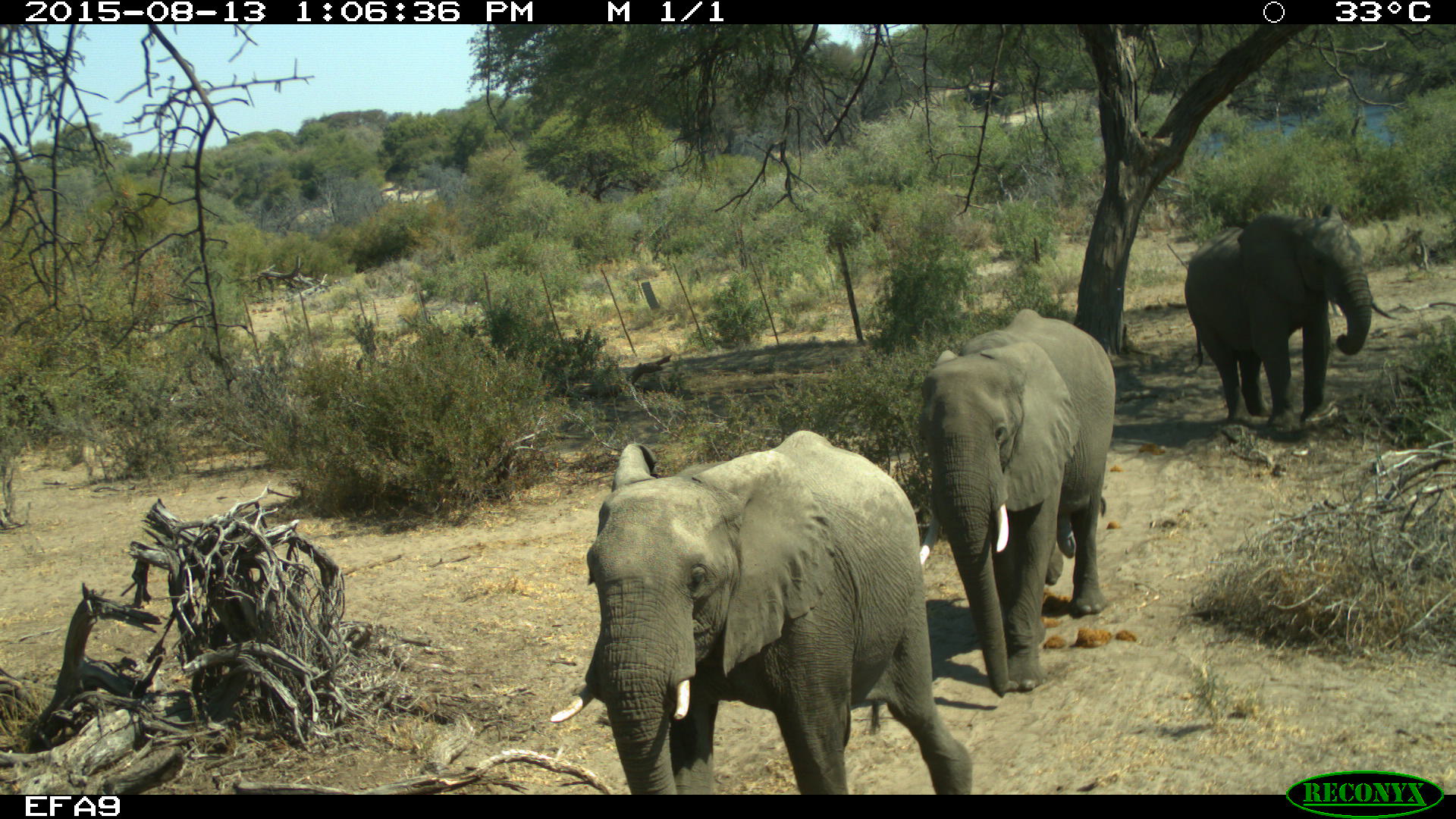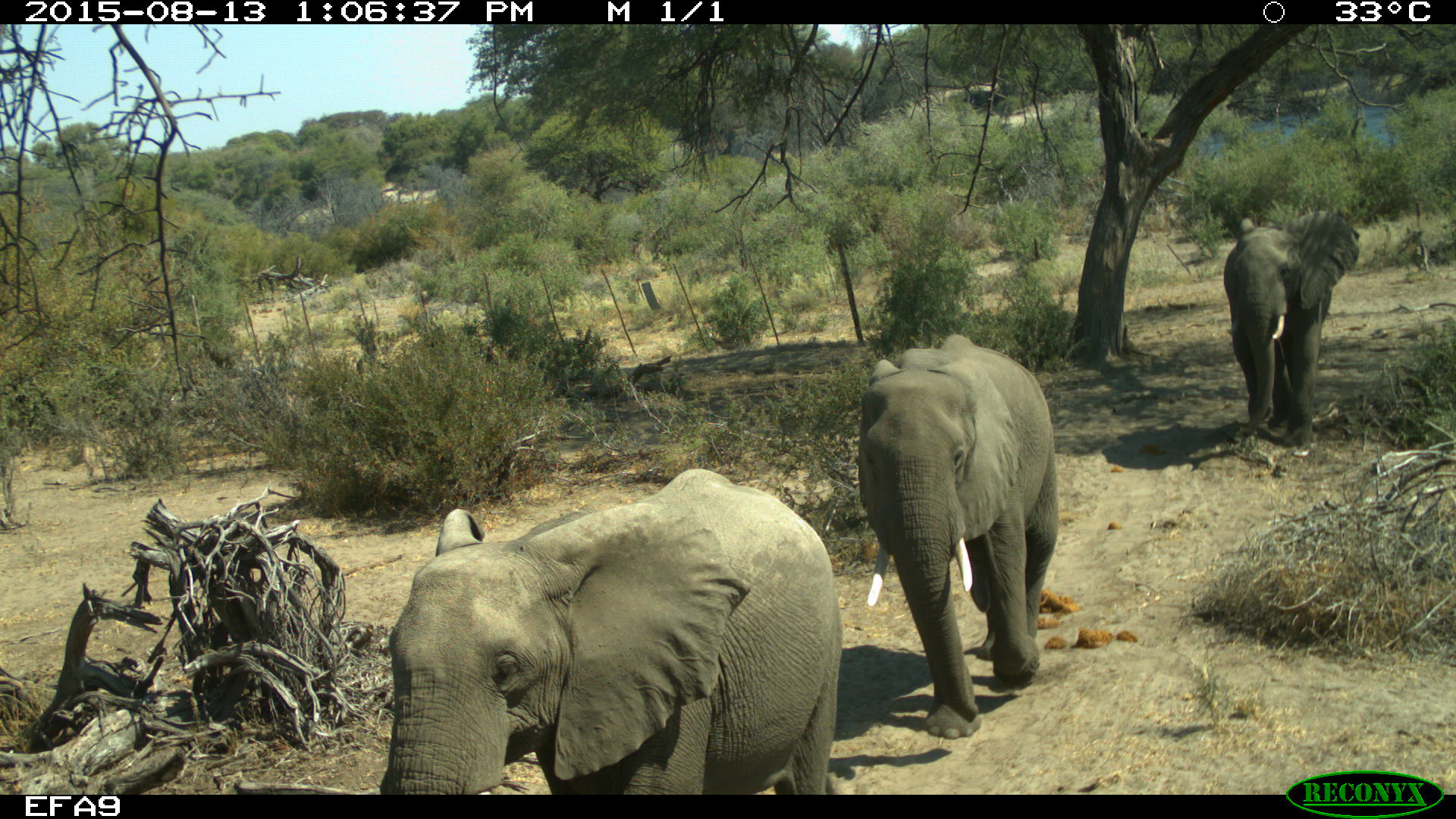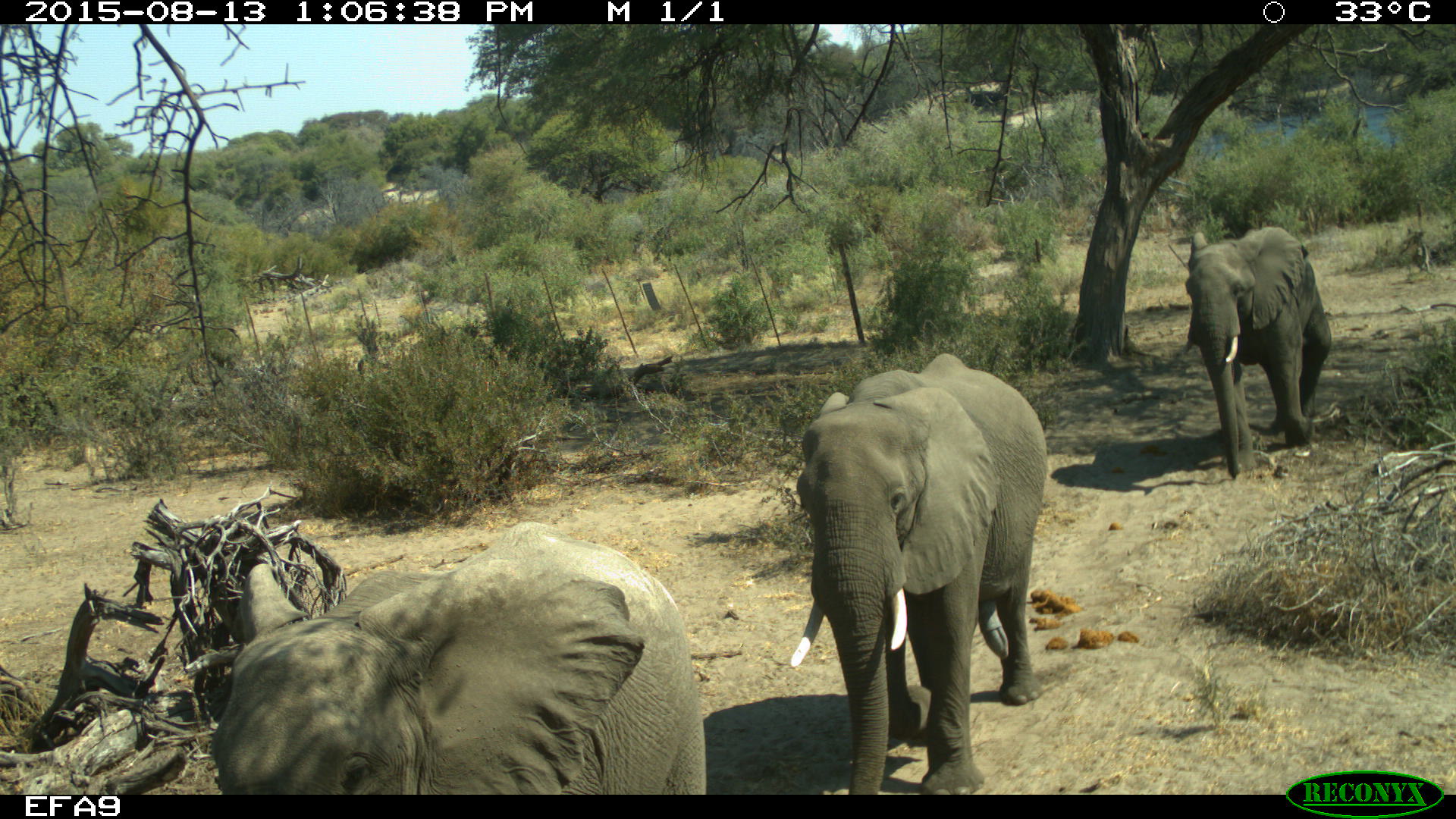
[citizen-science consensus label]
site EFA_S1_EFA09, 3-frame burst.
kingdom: Animalia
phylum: Chordata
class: Mammalia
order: Proboscidea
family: Elephantidae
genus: Loxodonta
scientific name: Loxodonta africana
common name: african bush elephant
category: elephant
Elephant (african bush elephant) (Loxodonta africana), count 3. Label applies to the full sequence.